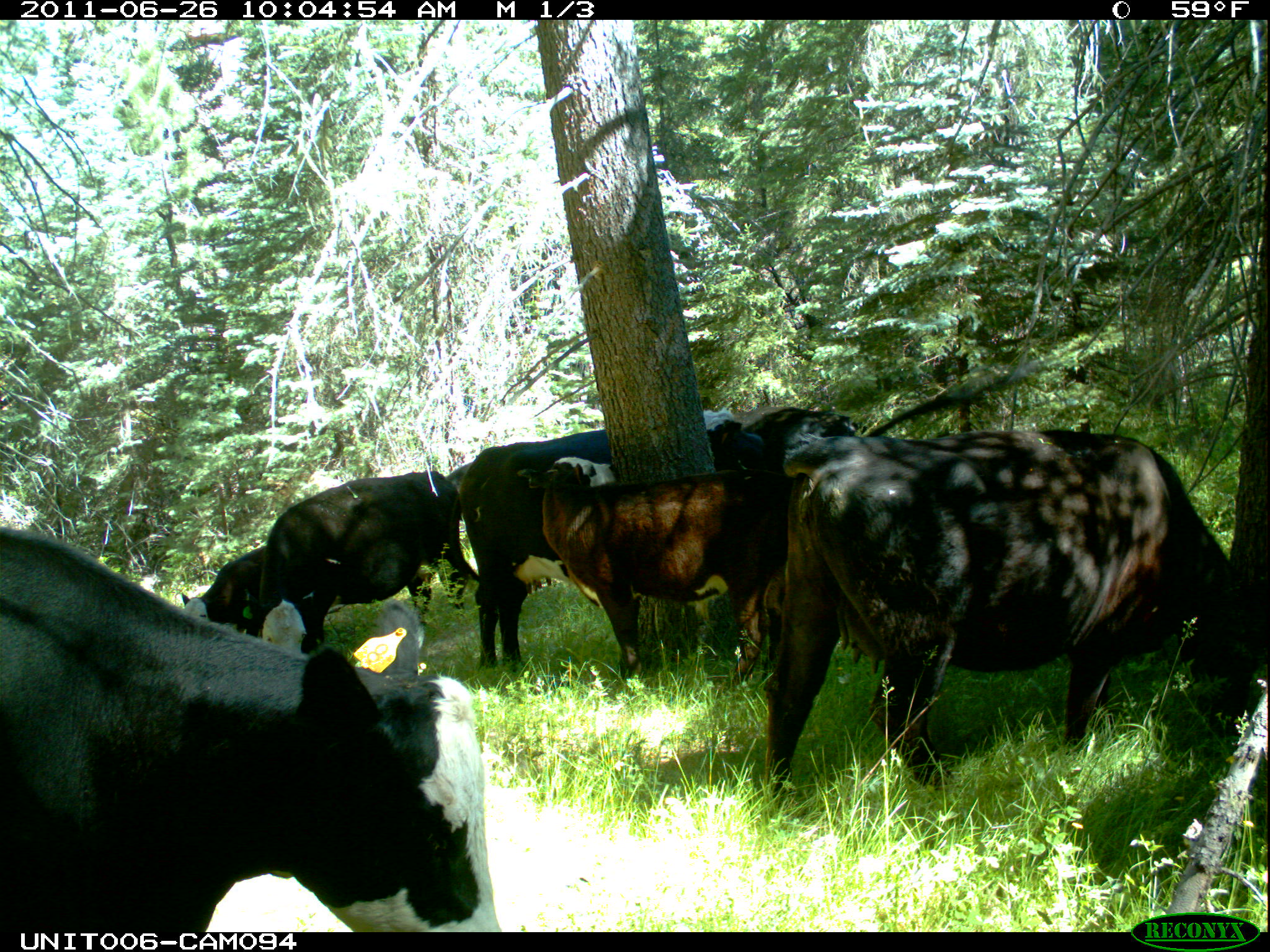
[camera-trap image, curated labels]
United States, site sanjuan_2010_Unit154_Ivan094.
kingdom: Animalia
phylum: Chordata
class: Mammalia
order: Artiodactyla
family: Bovidae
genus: Bos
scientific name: Bos taurus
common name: domestic cow